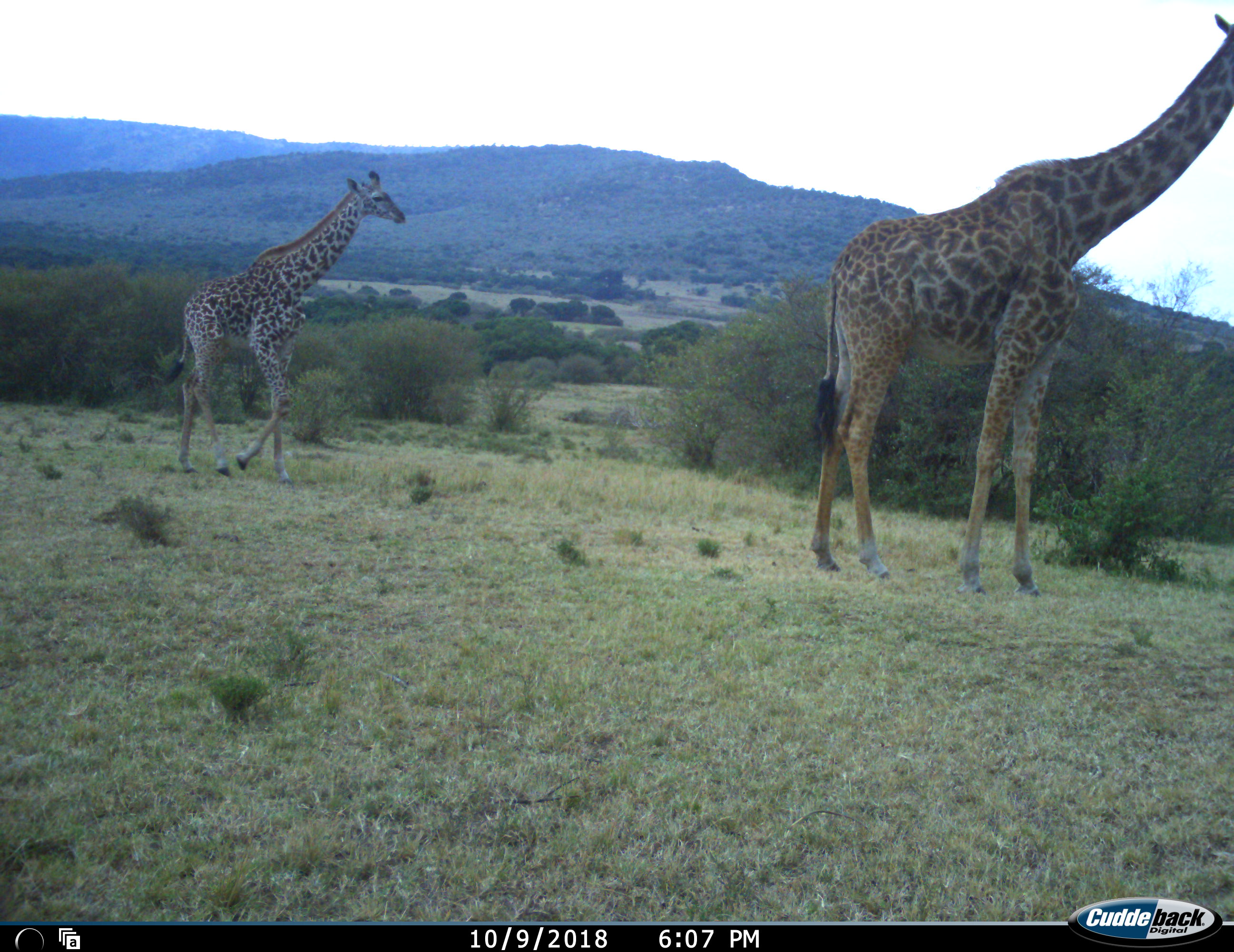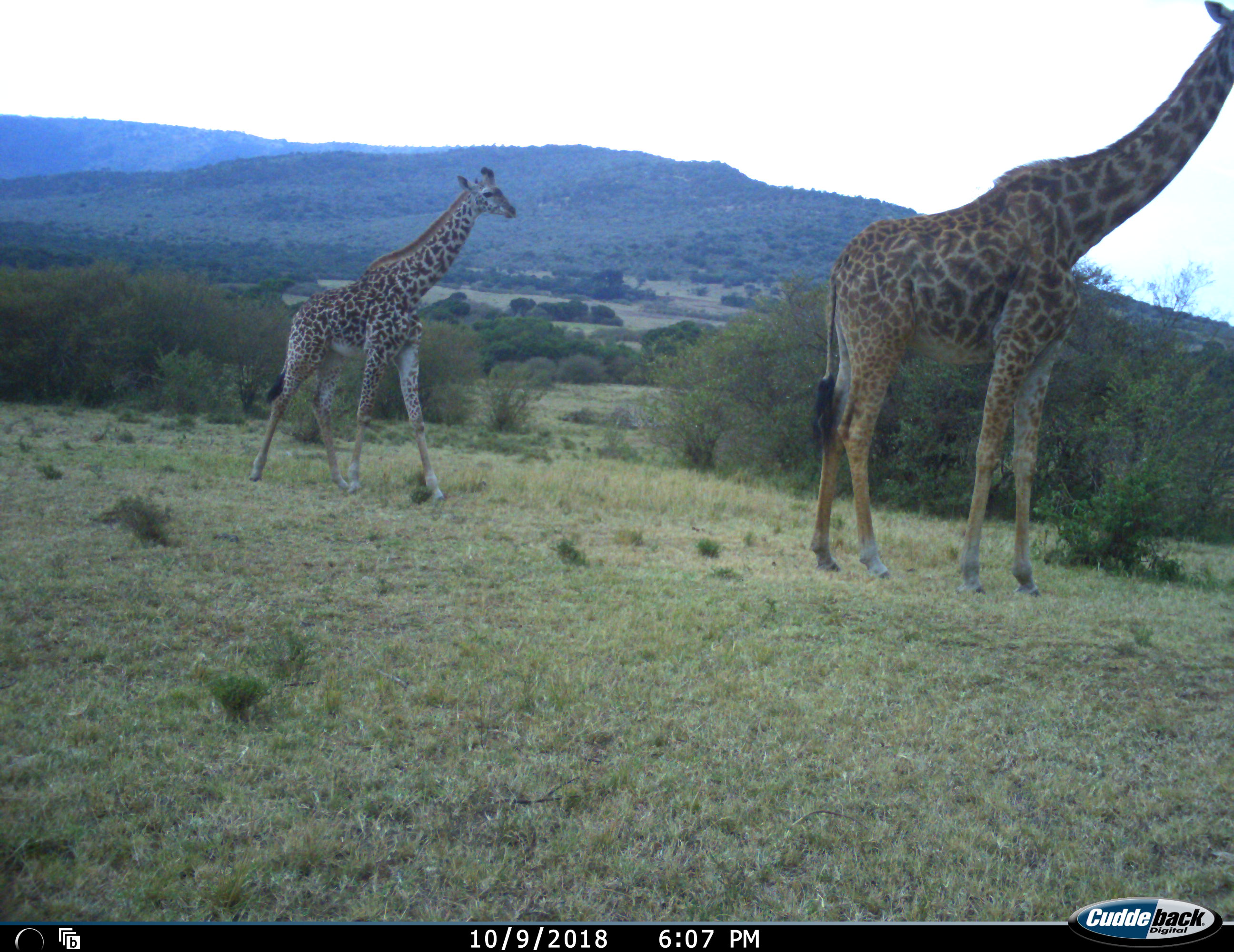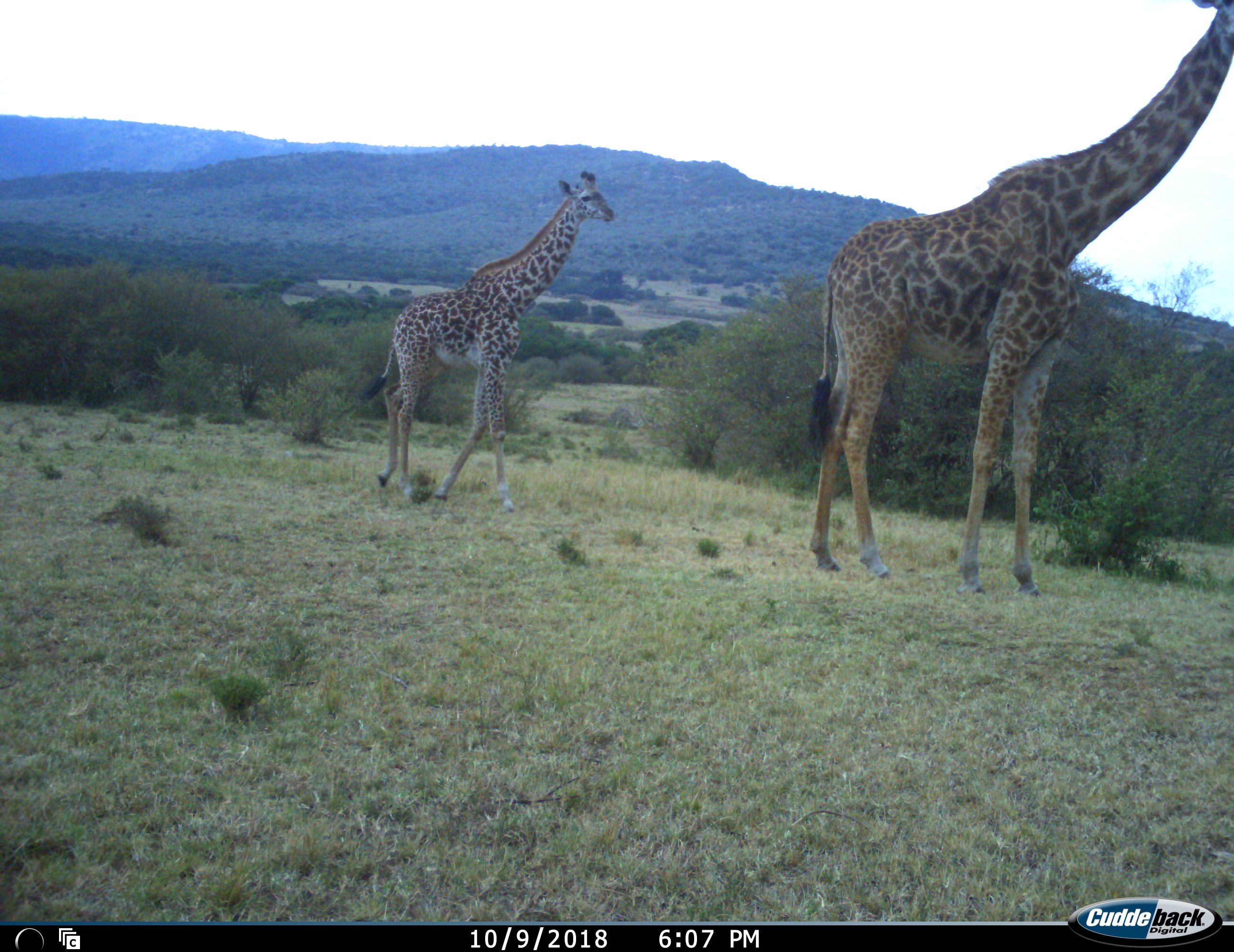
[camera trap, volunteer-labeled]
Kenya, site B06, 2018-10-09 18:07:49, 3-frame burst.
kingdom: Animalia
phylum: Chordata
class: Mammalia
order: Artiodactyla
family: Giraffidae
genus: Giraffa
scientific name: Giraffa camelopardalis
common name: giraffe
Giraffe (Giraffa camelopardalis), count 2. Behavior (volunteer vote fractions): standing 90%, resting 0%, moving 90%, interacting 0%. Young present (vote fraction): 80%. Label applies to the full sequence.